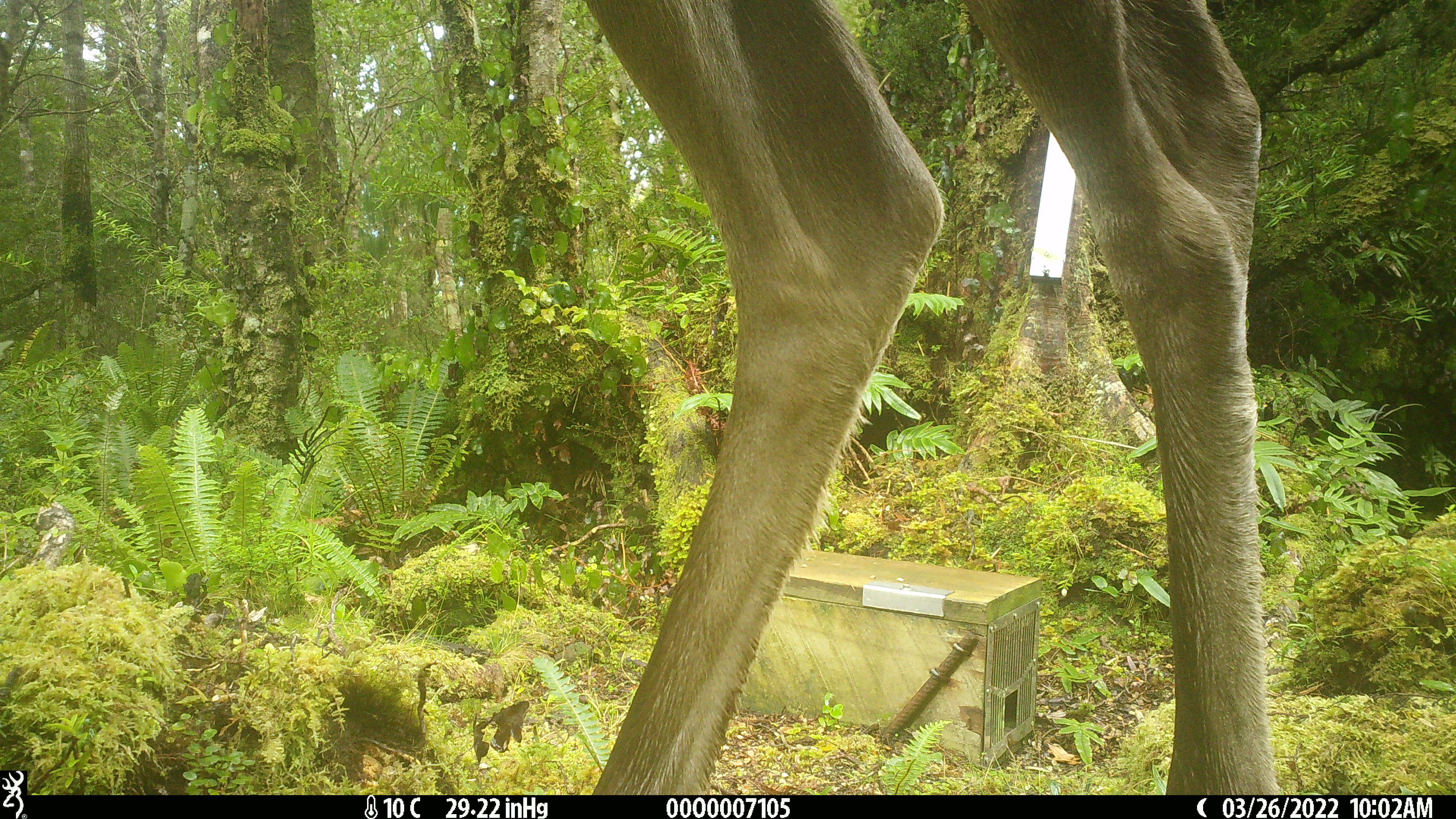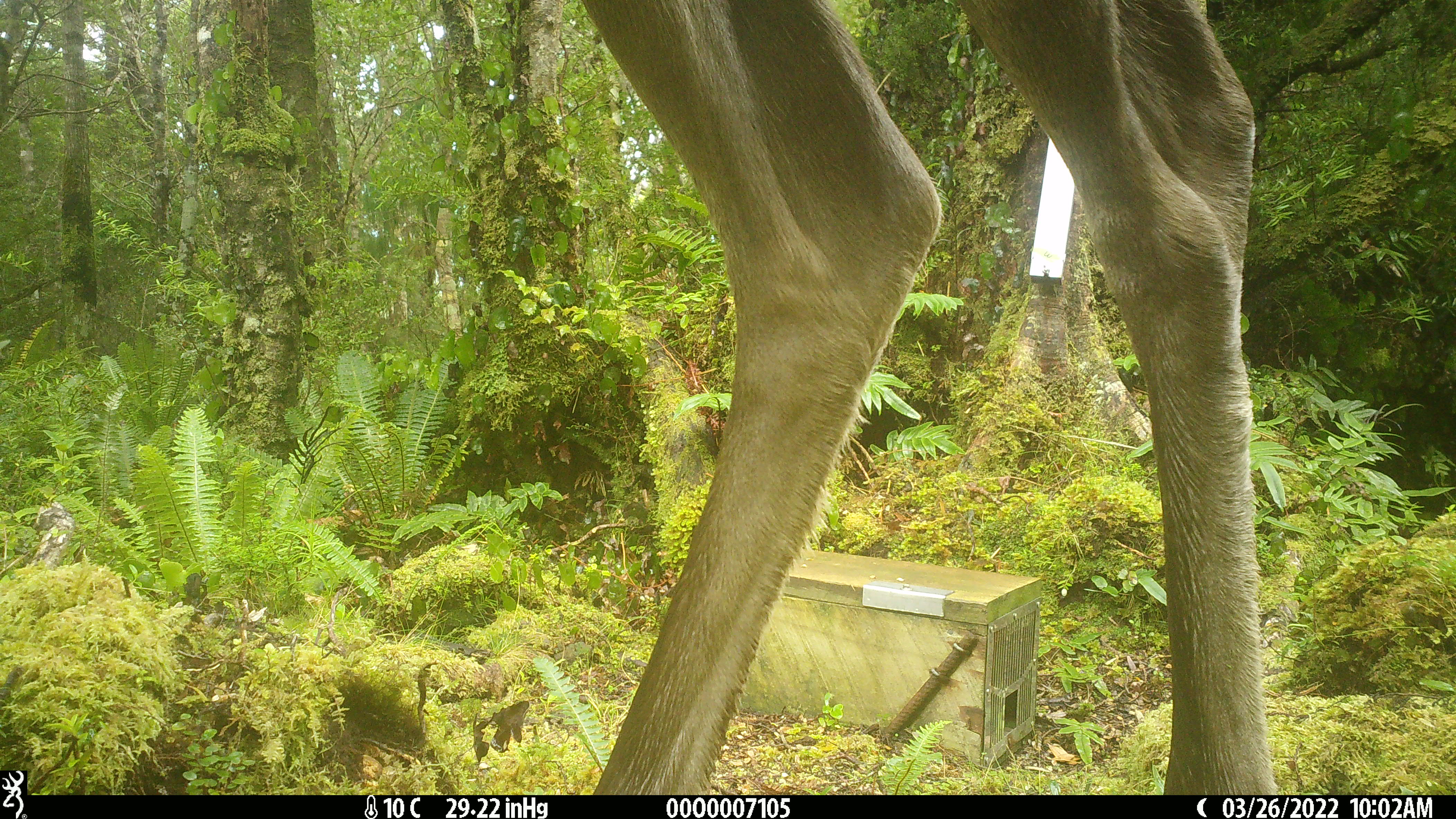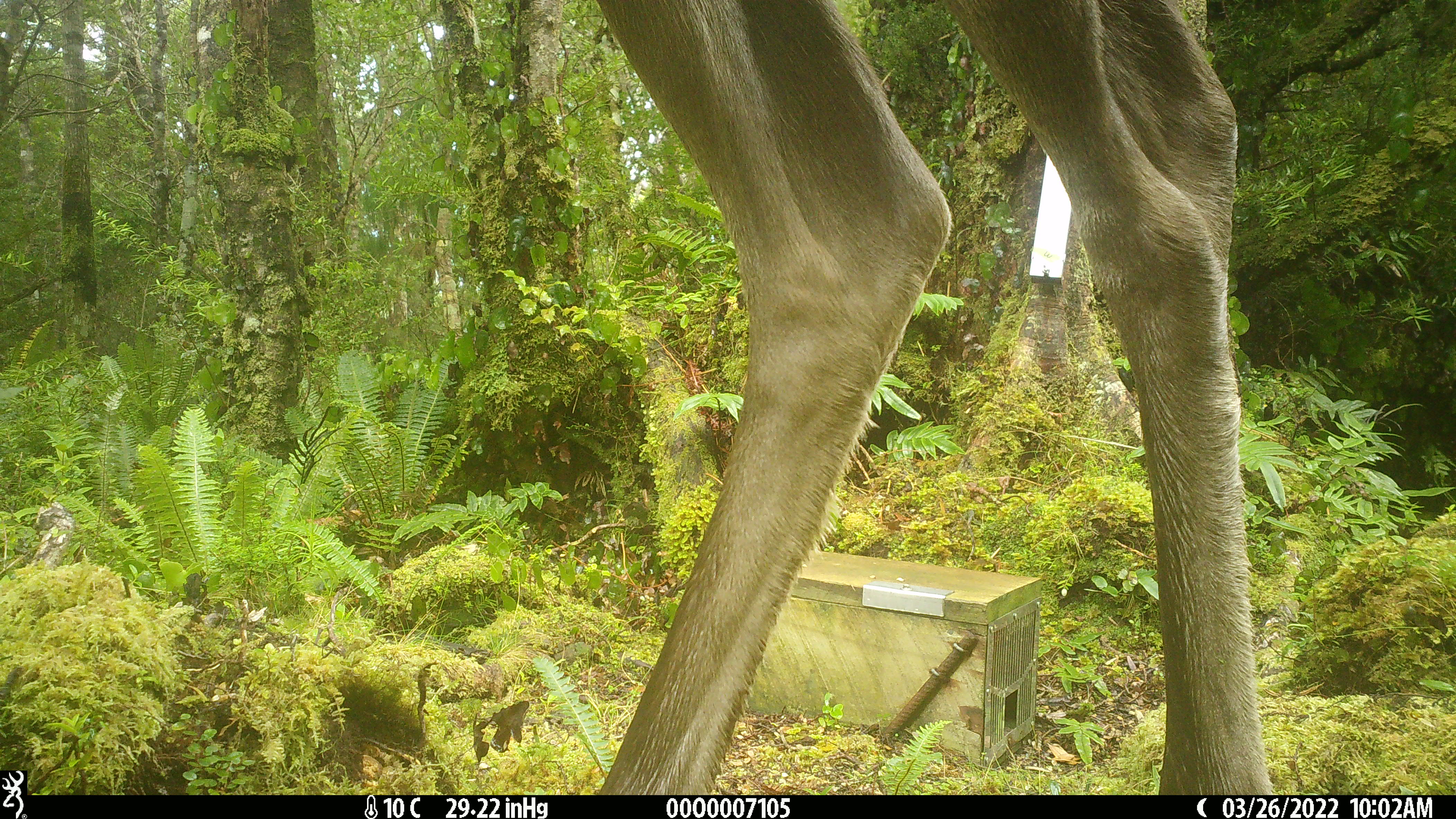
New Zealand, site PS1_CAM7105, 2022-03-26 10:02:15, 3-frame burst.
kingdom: Animalia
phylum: Chordata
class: Mammalia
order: Artiodactyla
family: Cervidae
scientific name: Cervidae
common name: deer